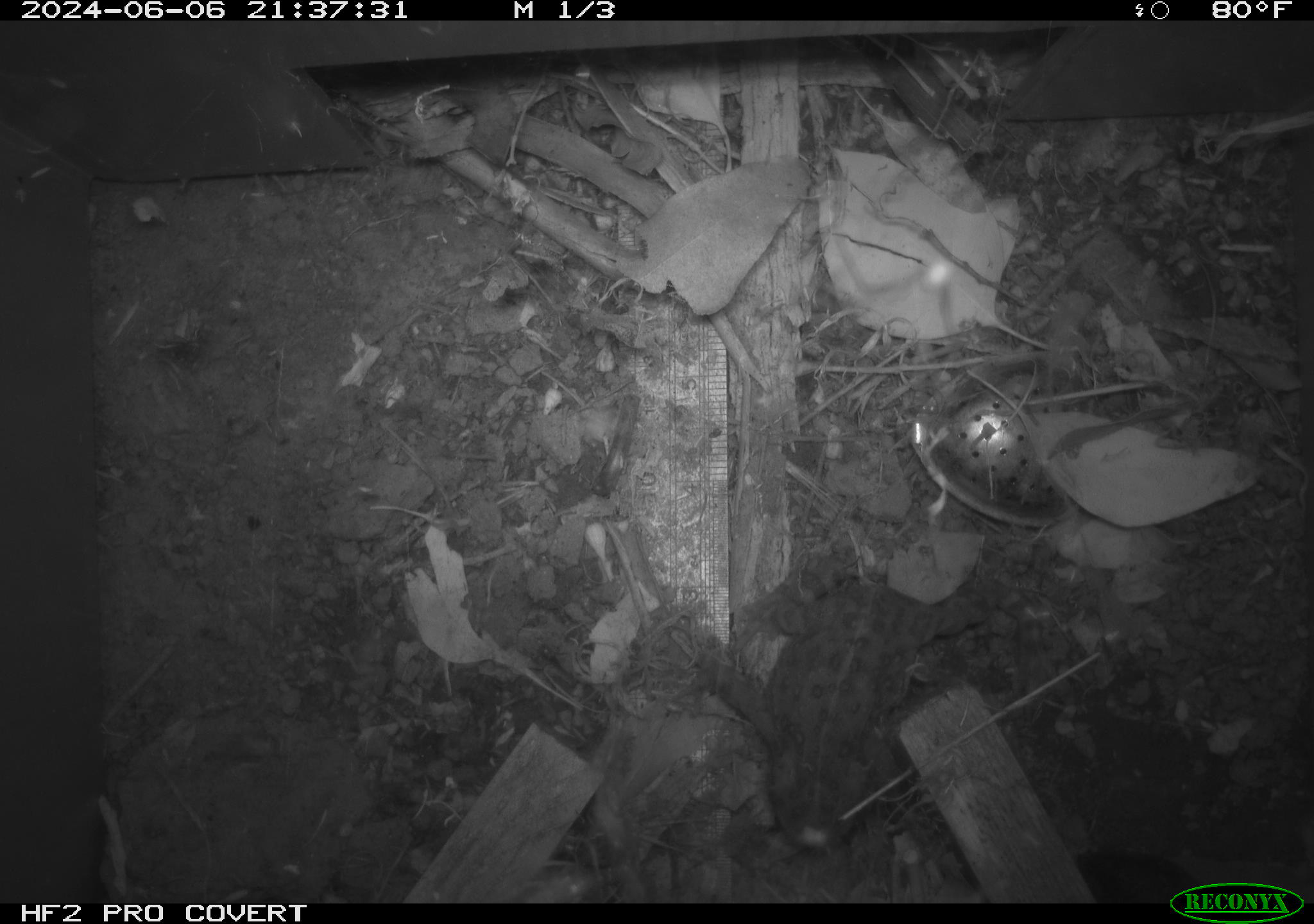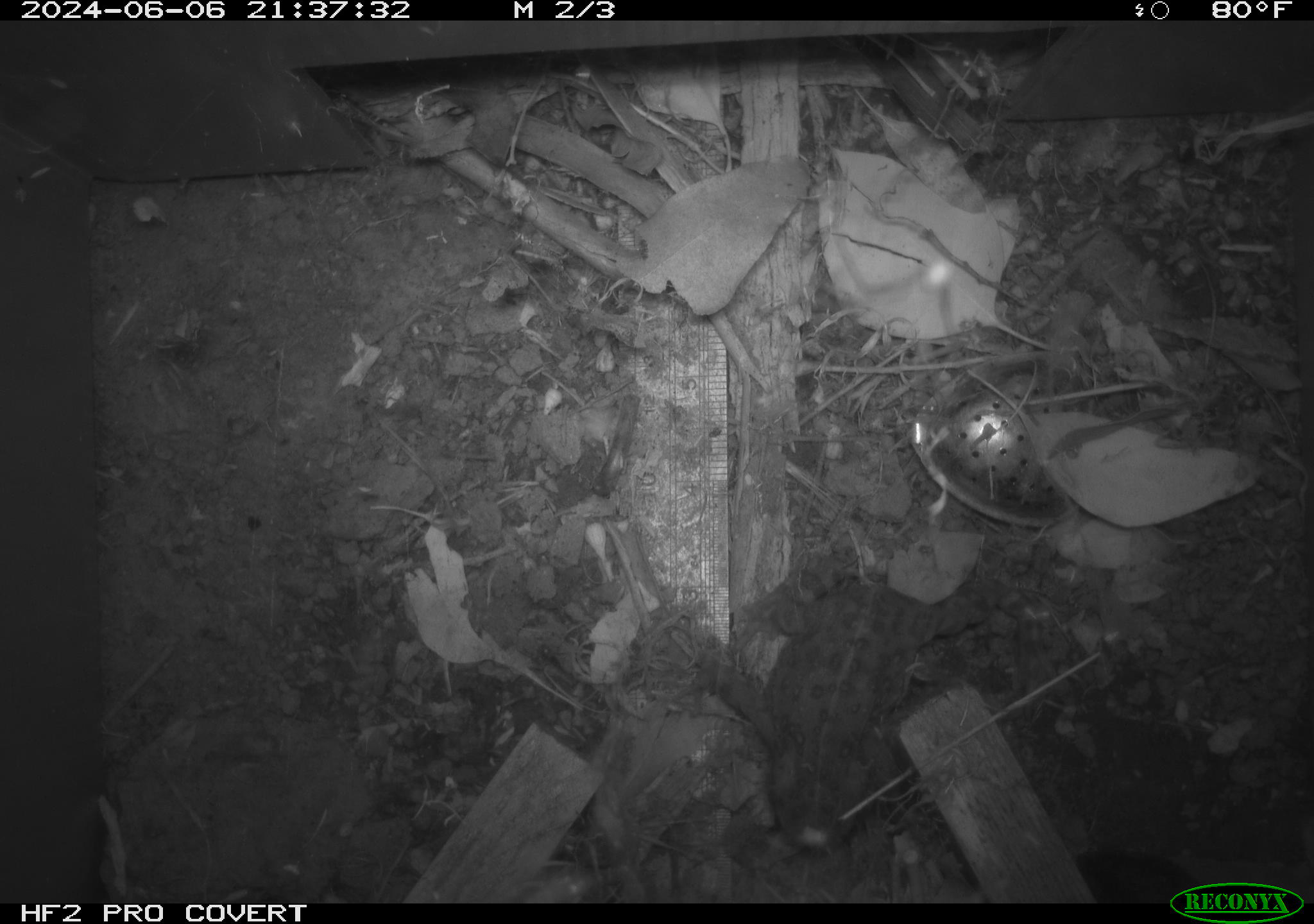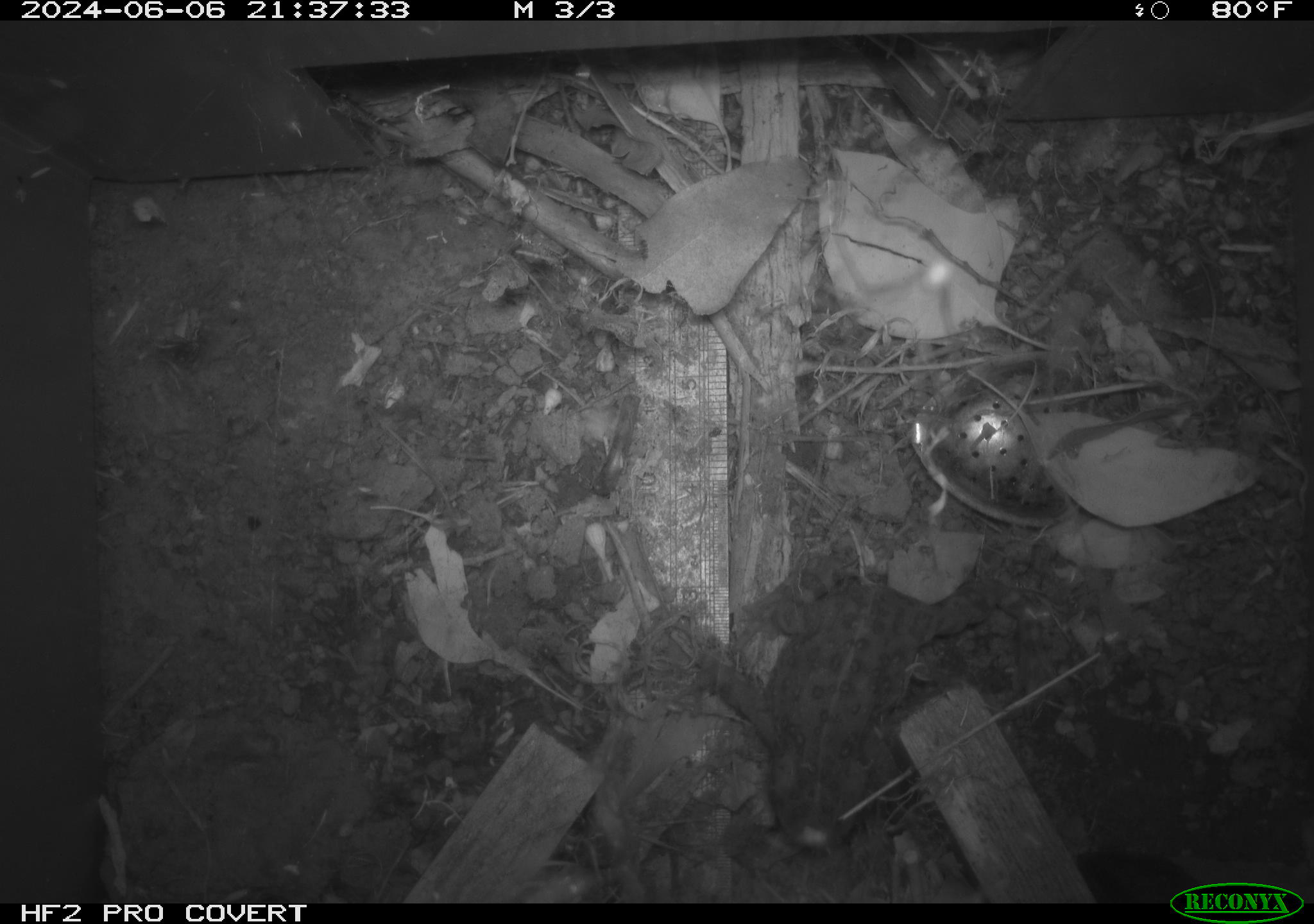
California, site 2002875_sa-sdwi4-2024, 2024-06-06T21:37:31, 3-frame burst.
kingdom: Animalia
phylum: Chordata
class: Amphibia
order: Anura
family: Bufonidae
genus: Anaxyrus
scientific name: Anaxyrus boreas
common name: western toad